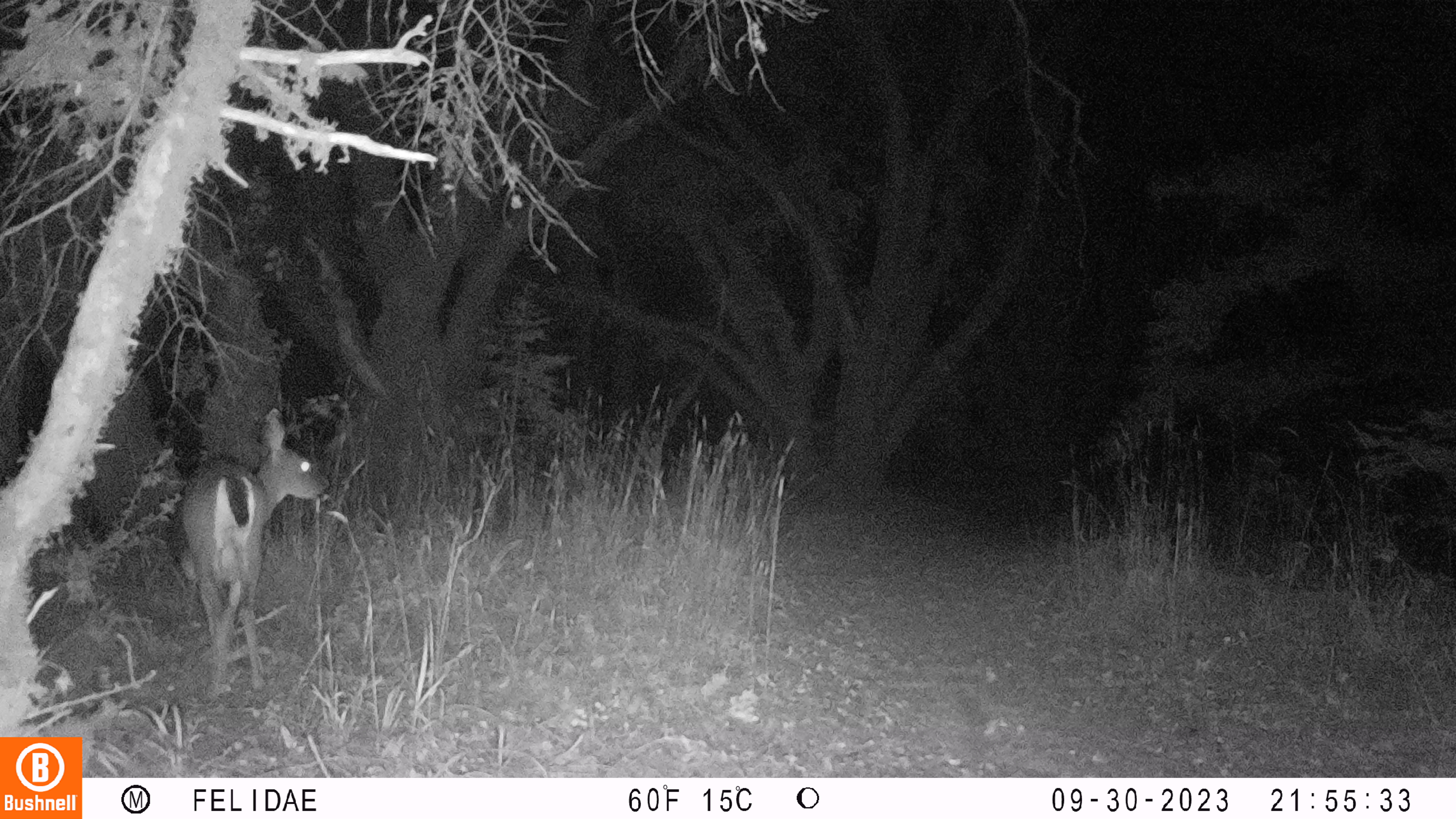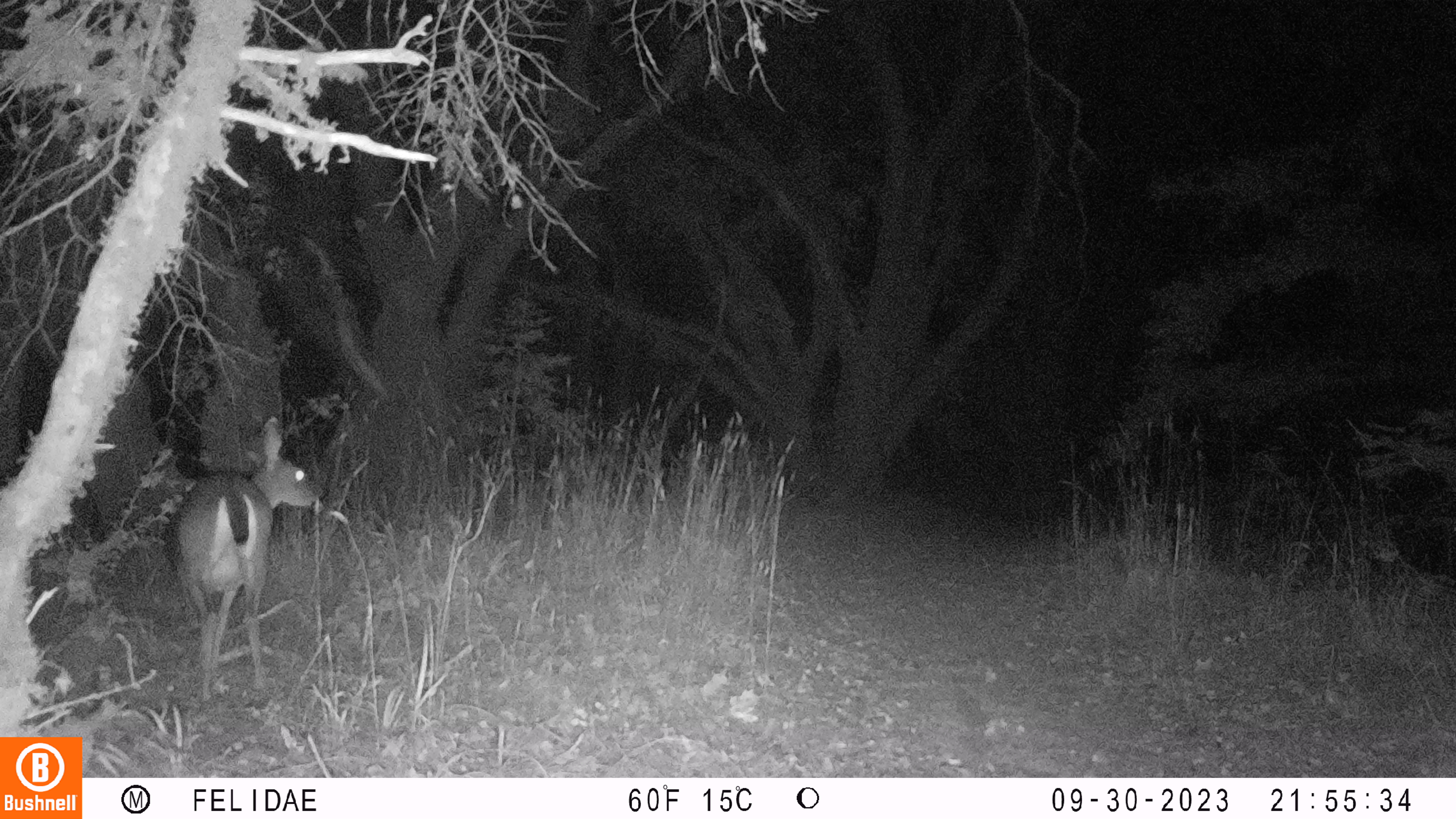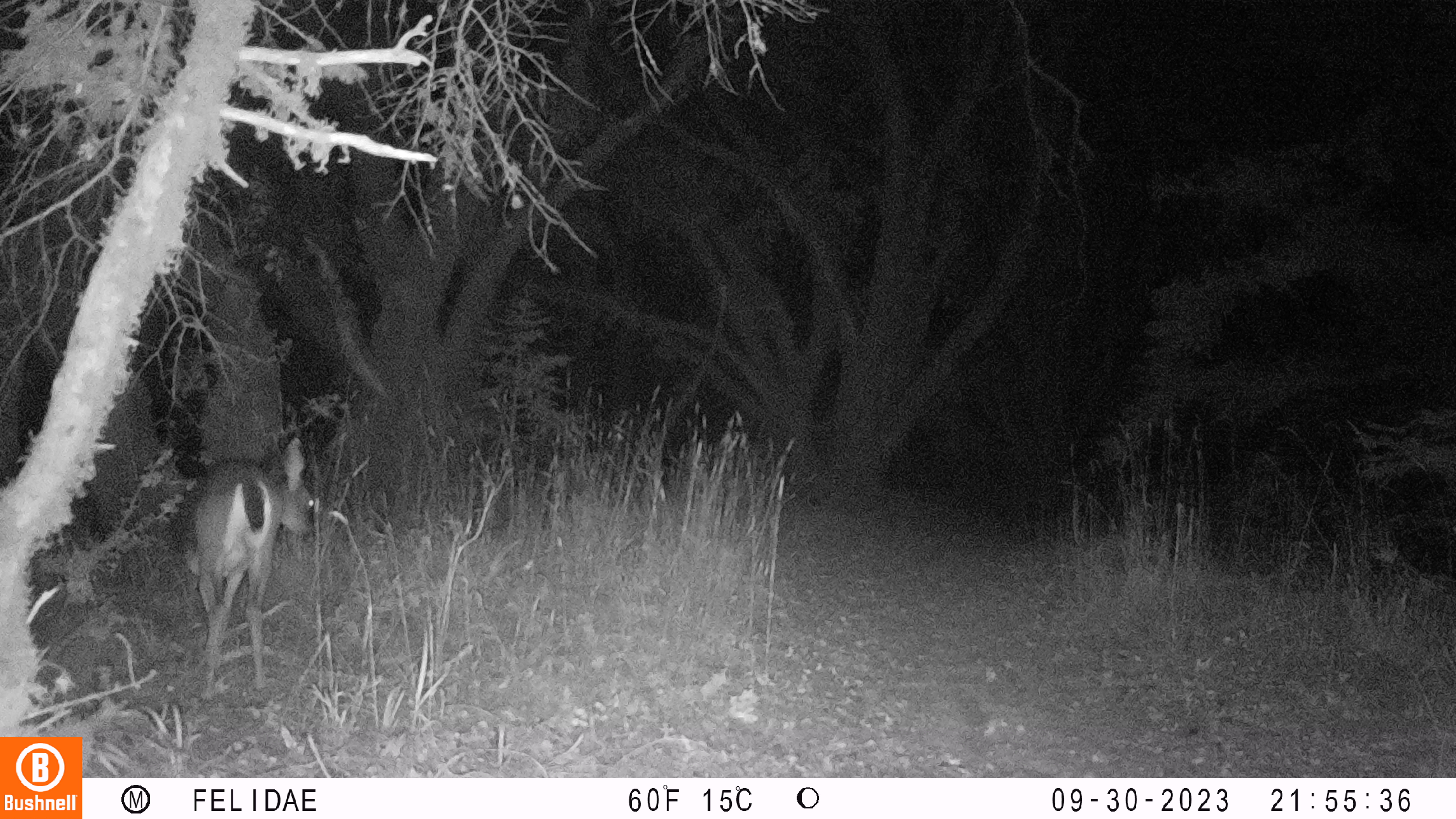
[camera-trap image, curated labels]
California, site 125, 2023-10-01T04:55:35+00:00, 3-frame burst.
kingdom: Animalia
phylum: Chordata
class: Mammalia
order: Artiodactyla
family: Cervidae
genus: Odocoileus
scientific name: Odocoileus hemionus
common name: mule deer